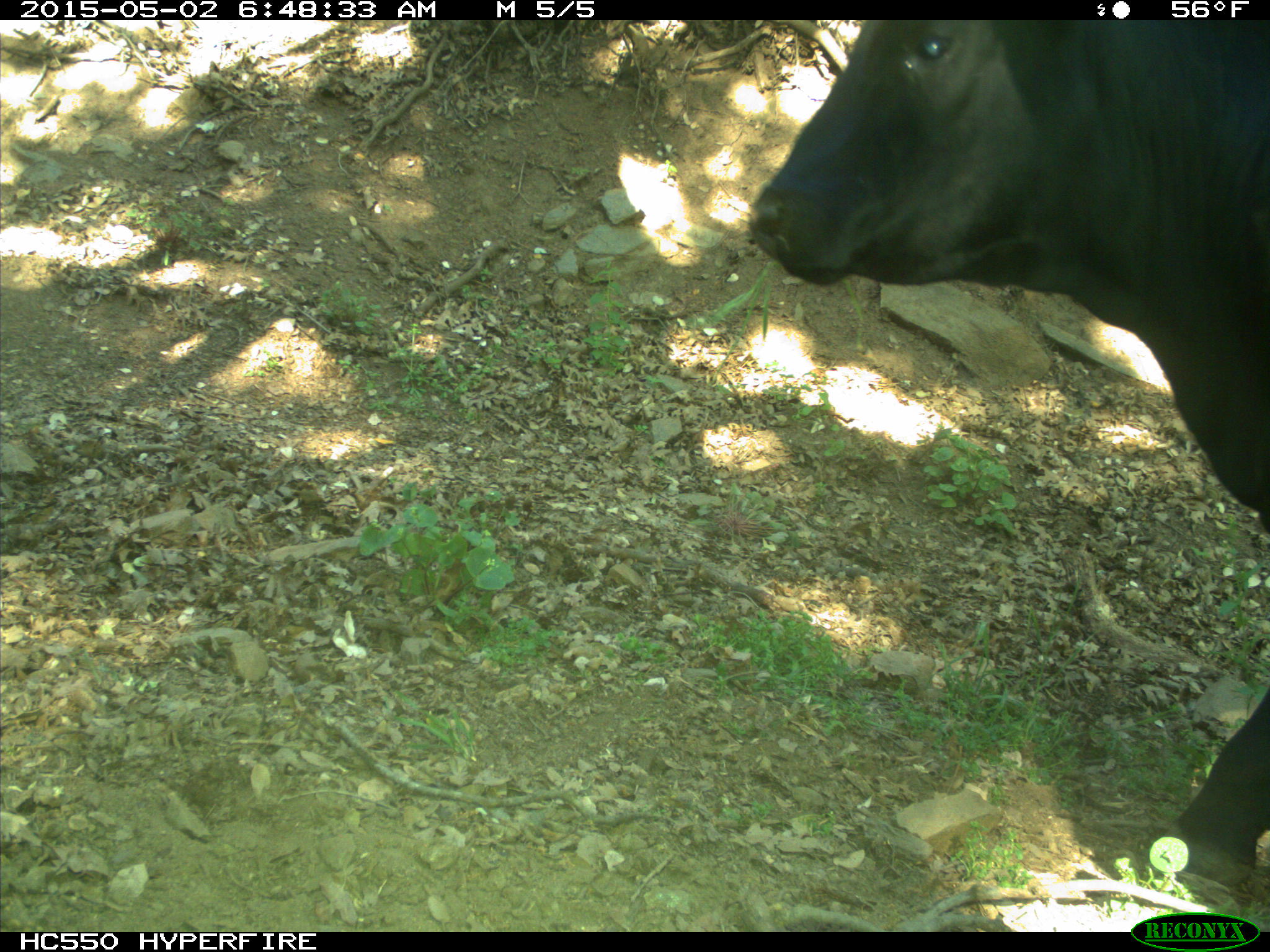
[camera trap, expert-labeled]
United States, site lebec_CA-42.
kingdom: Animalia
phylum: Chordata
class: Mammalia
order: Artiodactyla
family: Bovidae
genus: Bos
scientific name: Bos taurus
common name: domestic cow